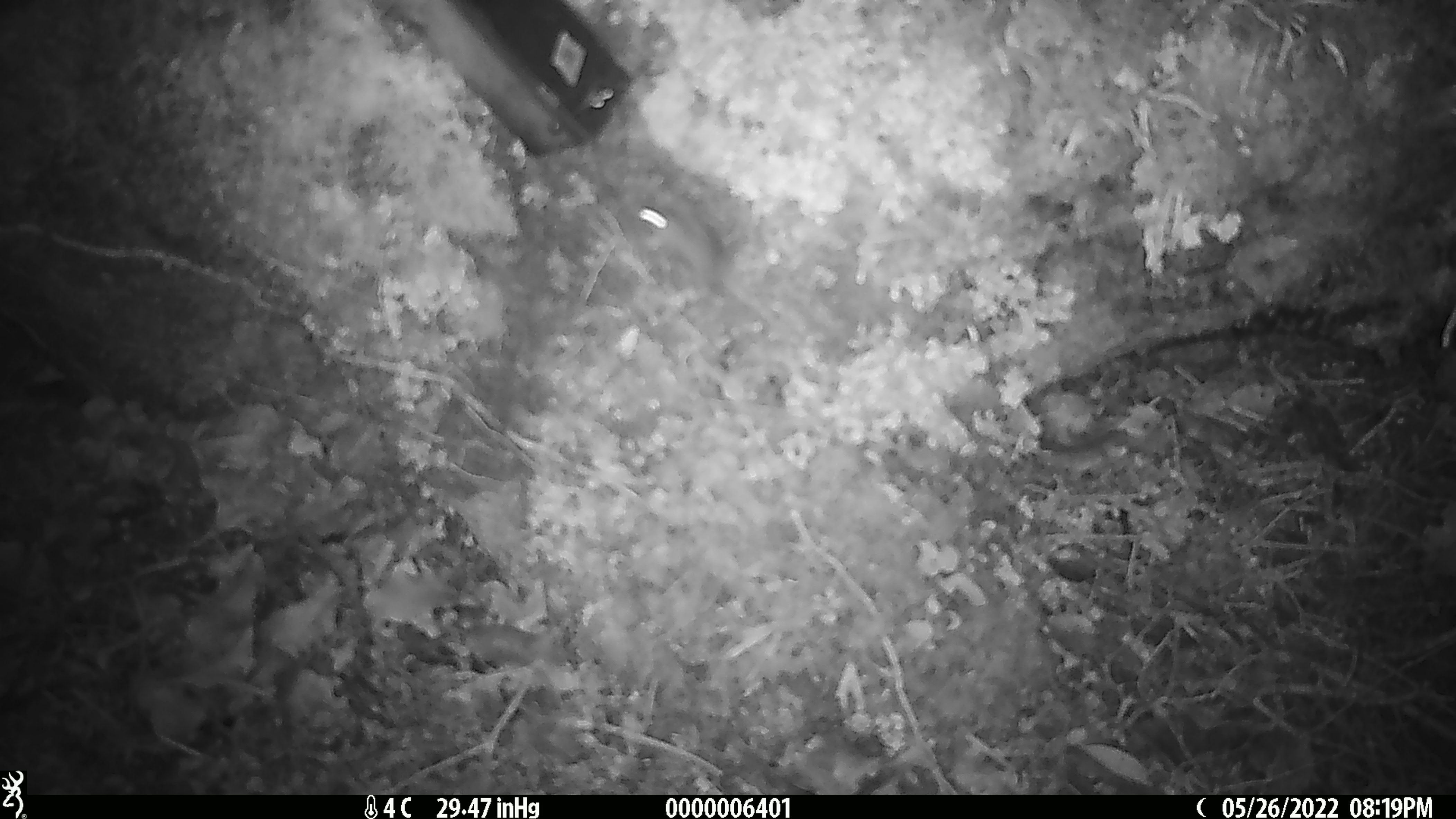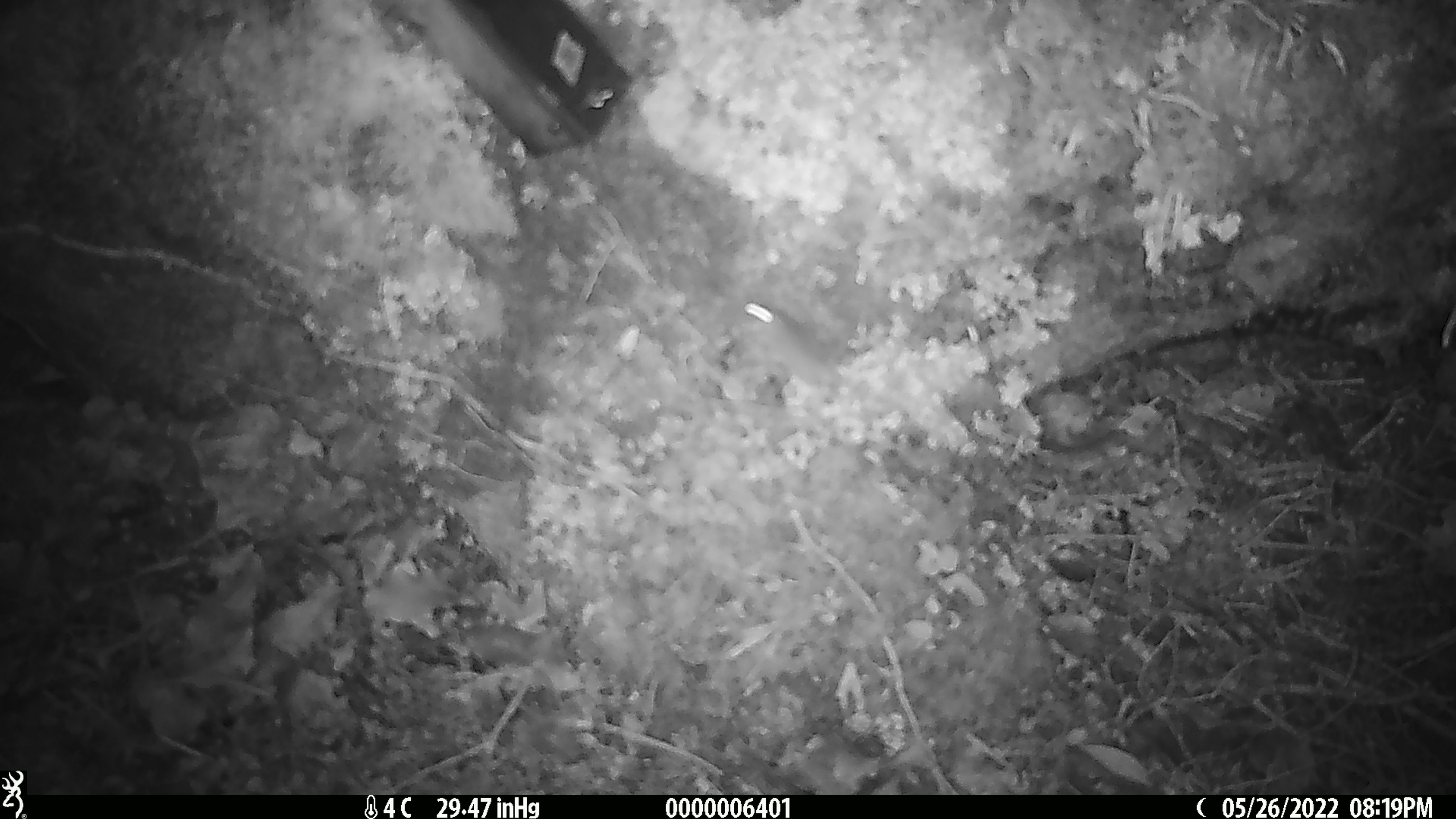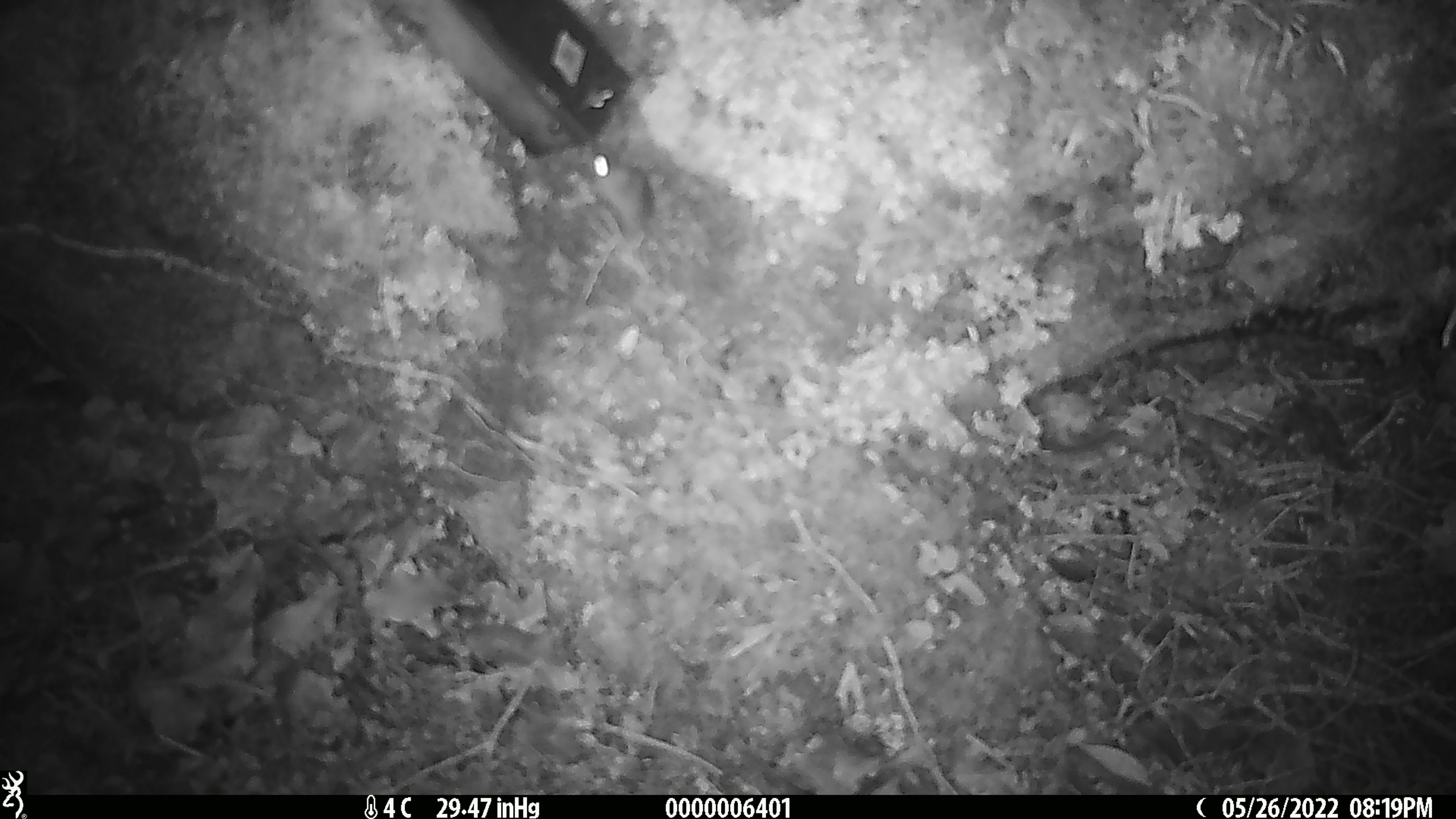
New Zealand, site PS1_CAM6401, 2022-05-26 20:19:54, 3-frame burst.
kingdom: Animalia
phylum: Chordata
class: Mammalia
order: Rodentia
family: Muridae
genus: Mus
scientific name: Mus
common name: mouse